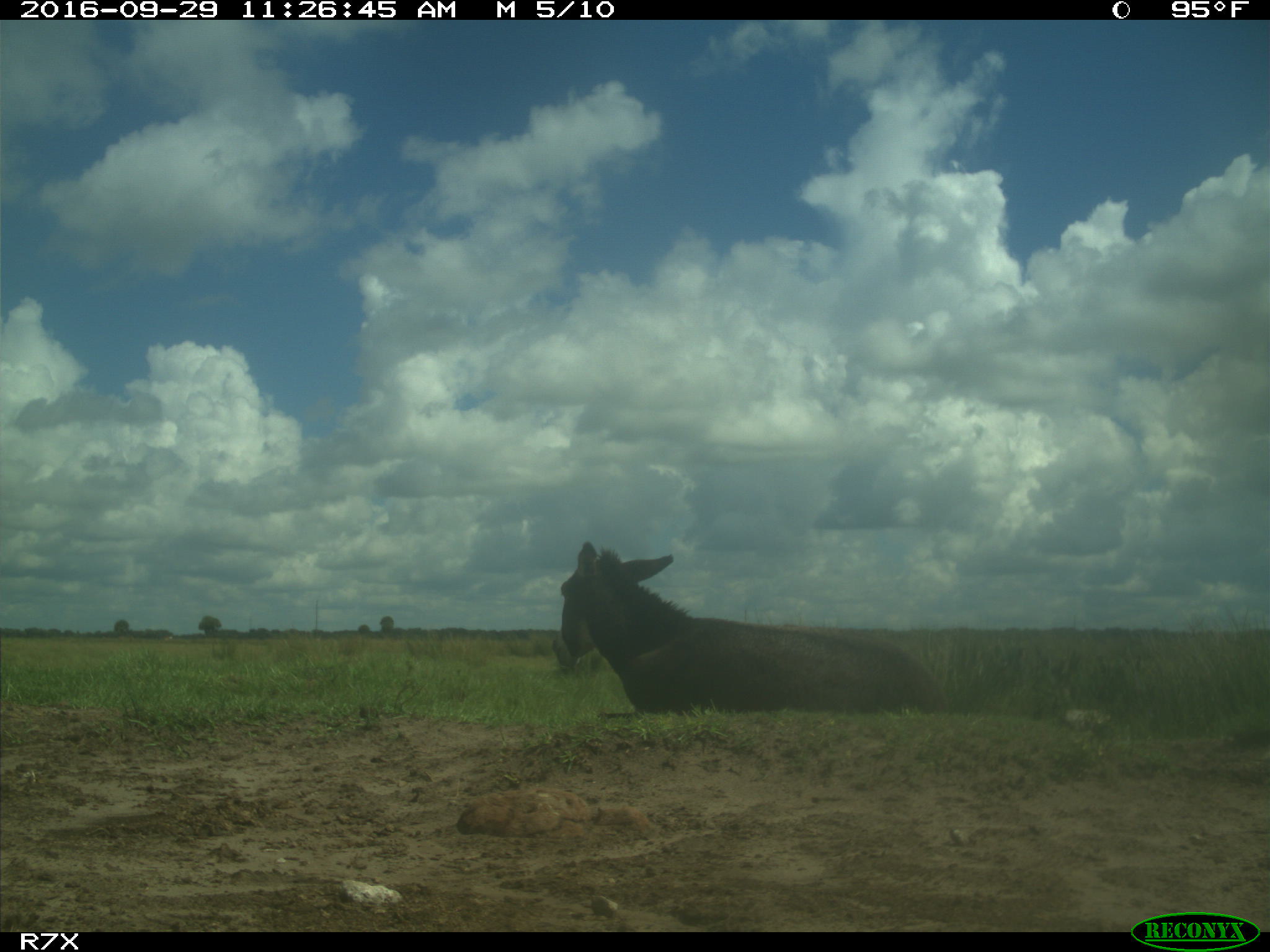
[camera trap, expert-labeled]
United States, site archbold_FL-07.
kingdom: Animalia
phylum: Chordata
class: Mammalia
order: Perissodactyla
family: Equidae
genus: Equus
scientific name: Equus africanus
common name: african wild ass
Equus africanus (african wild ass).